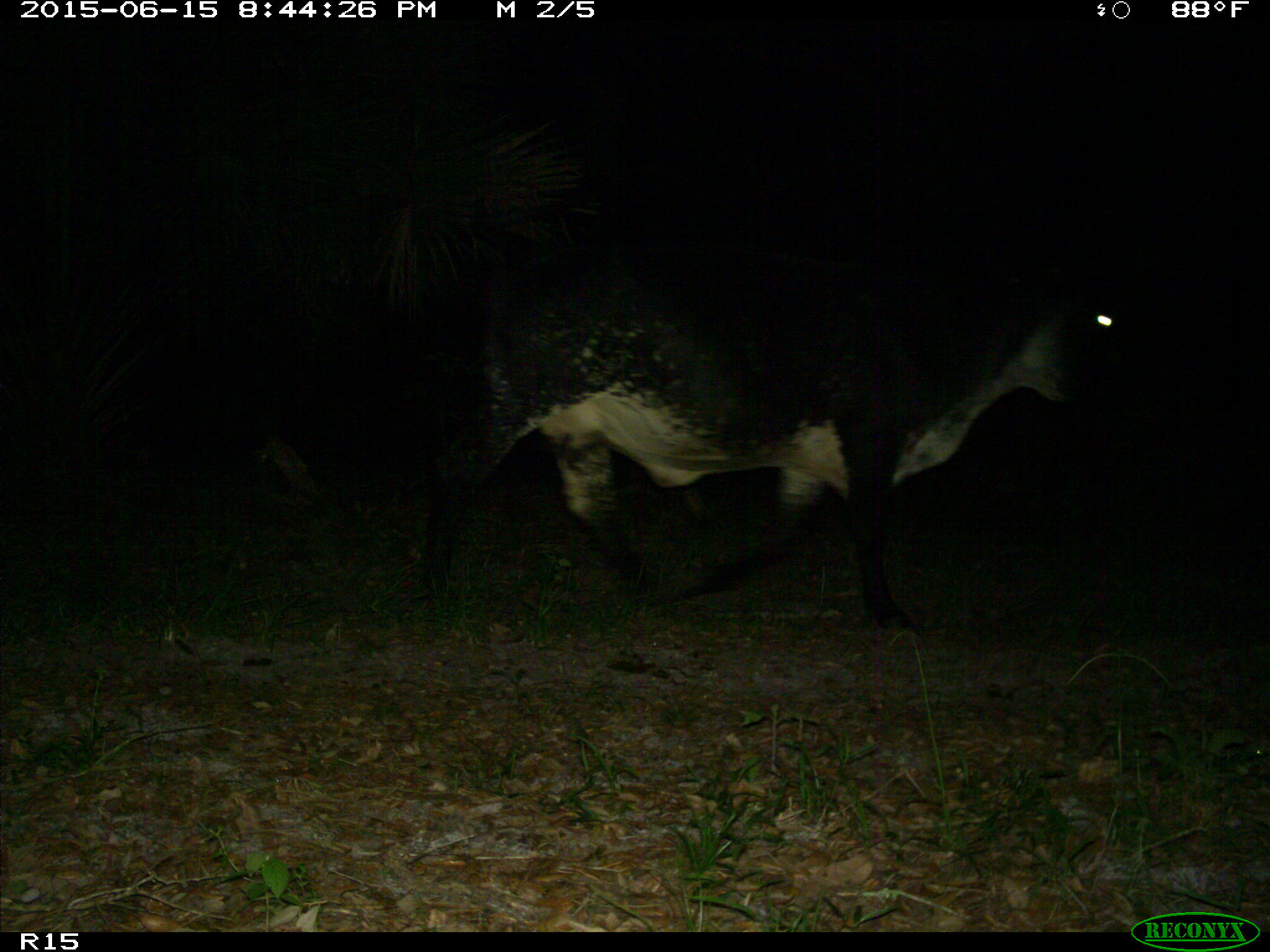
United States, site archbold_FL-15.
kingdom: Animalia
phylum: Chordata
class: Mammalia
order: Artiodactyla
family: Bovidae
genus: Bos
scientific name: Bos taurus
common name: domestic cow